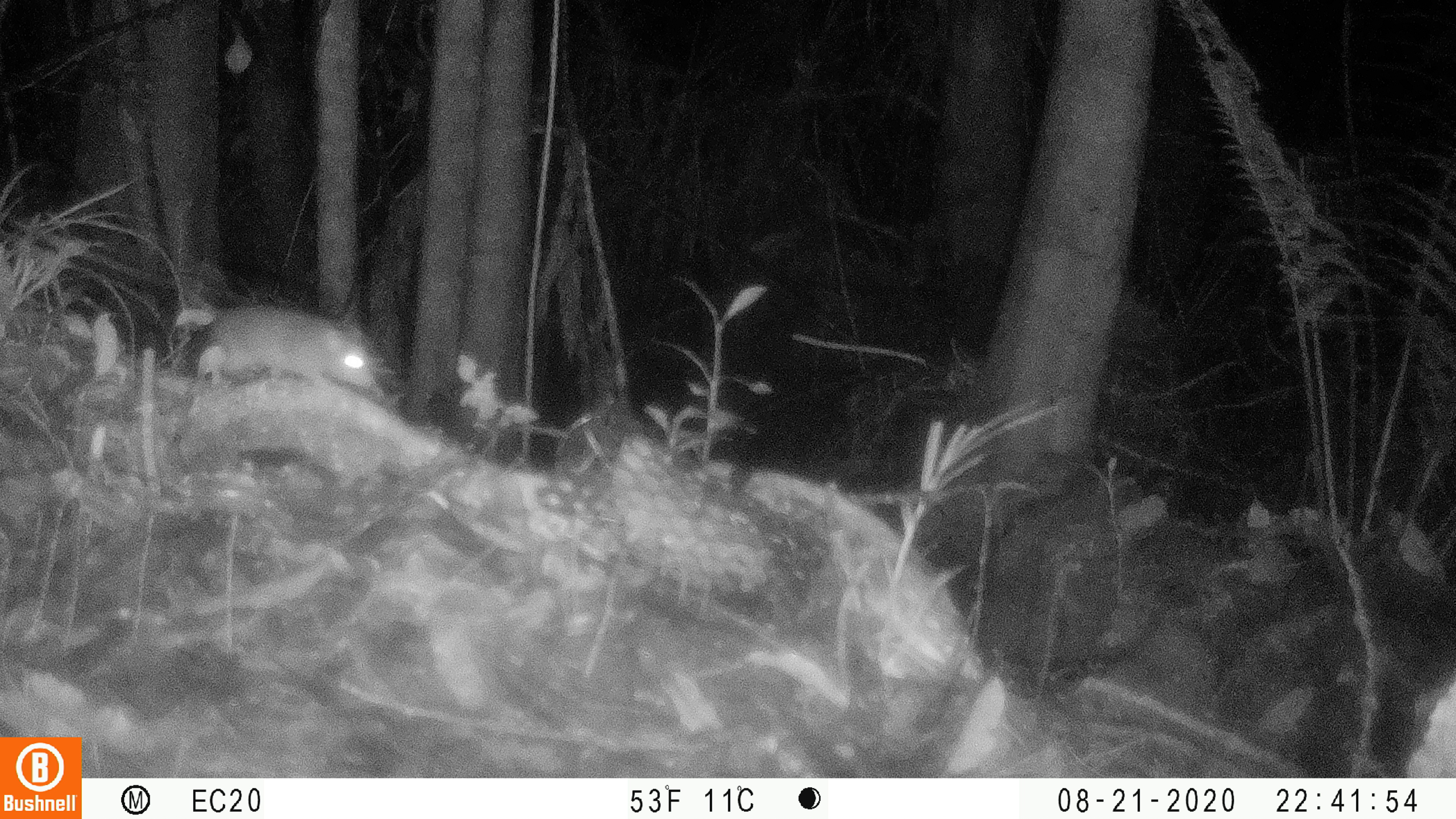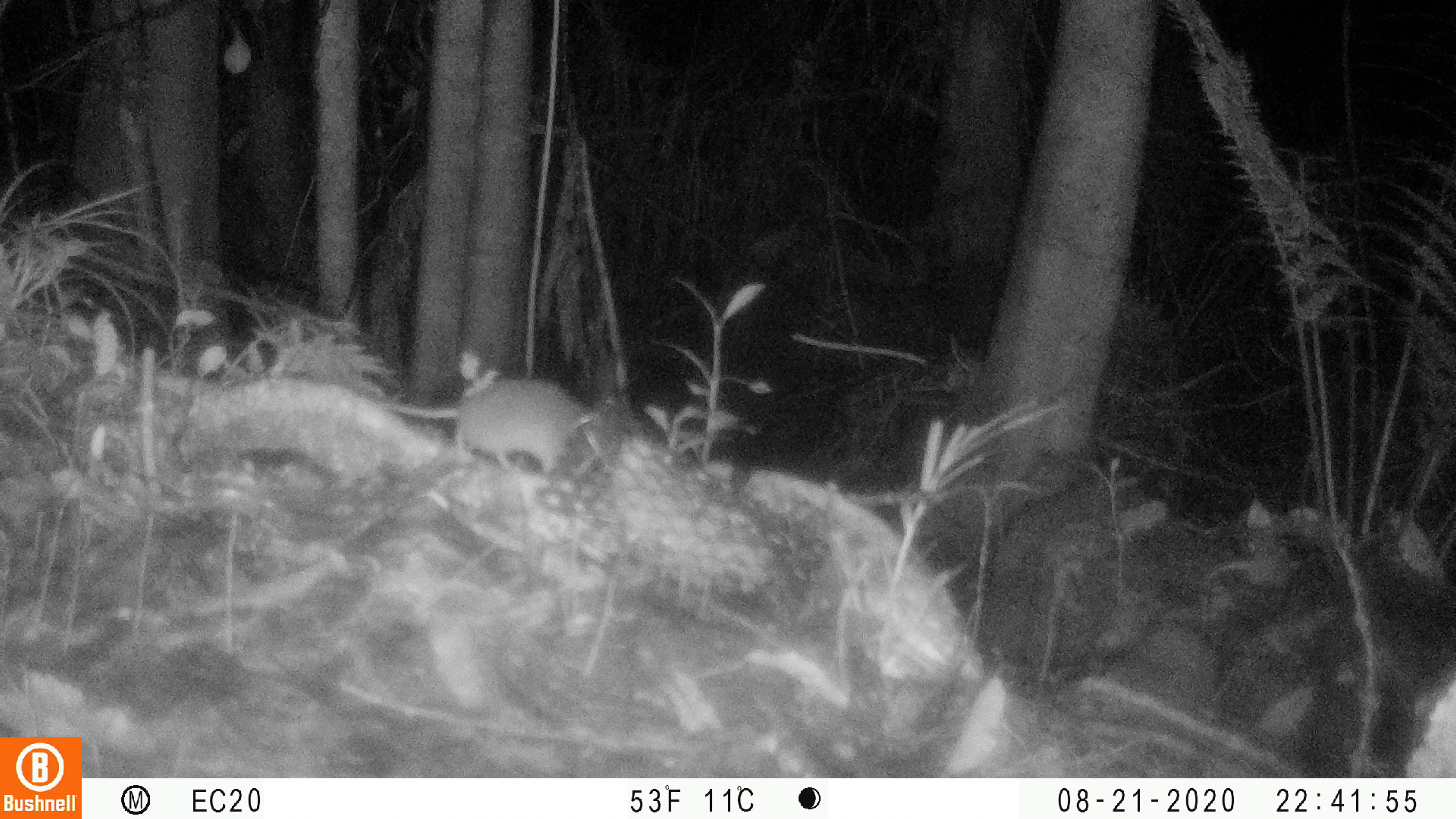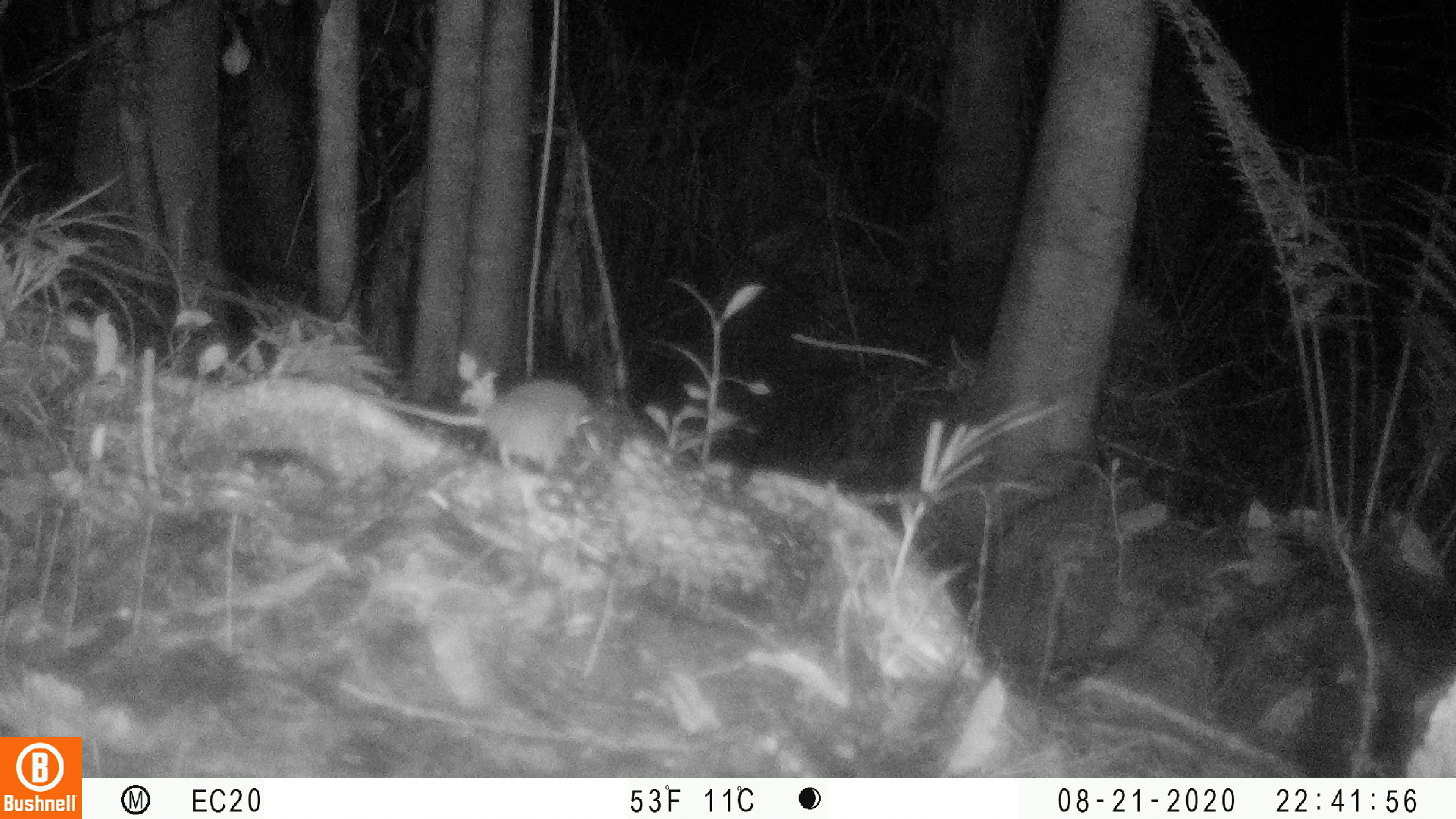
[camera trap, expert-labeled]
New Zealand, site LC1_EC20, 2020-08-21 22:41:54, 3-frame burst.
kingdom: Animalia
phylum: Chordata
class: Mammalia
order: Rodentia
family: Muridae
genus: Rattus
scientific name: Rattus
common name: rat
Rat (Rattus).